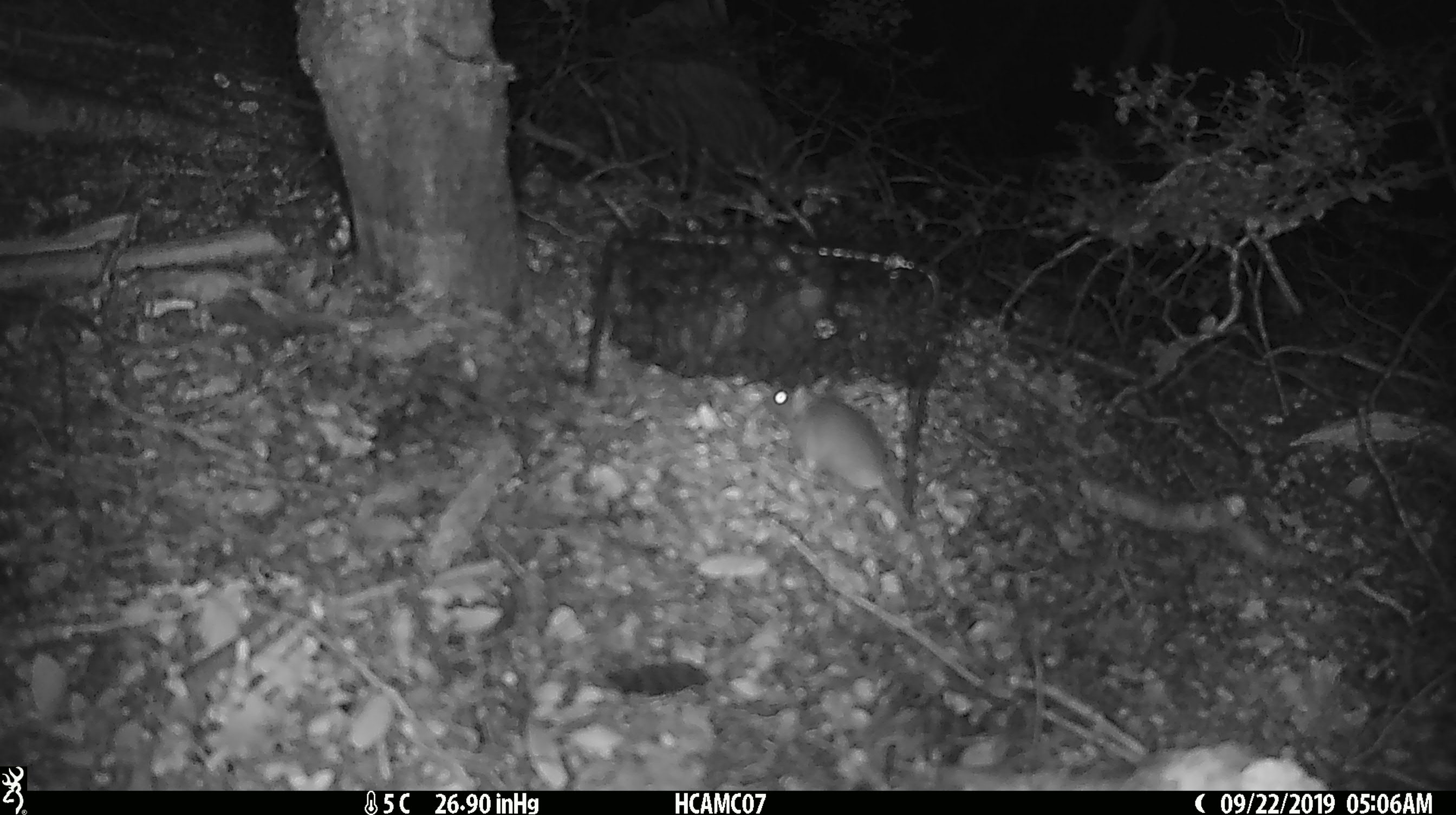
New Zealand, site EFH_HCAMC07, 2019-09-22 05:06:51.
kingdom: Animalia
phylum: Chordata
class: Mammalia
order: Rodentia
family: Muridae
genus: Mus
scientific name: Mus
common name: mouse